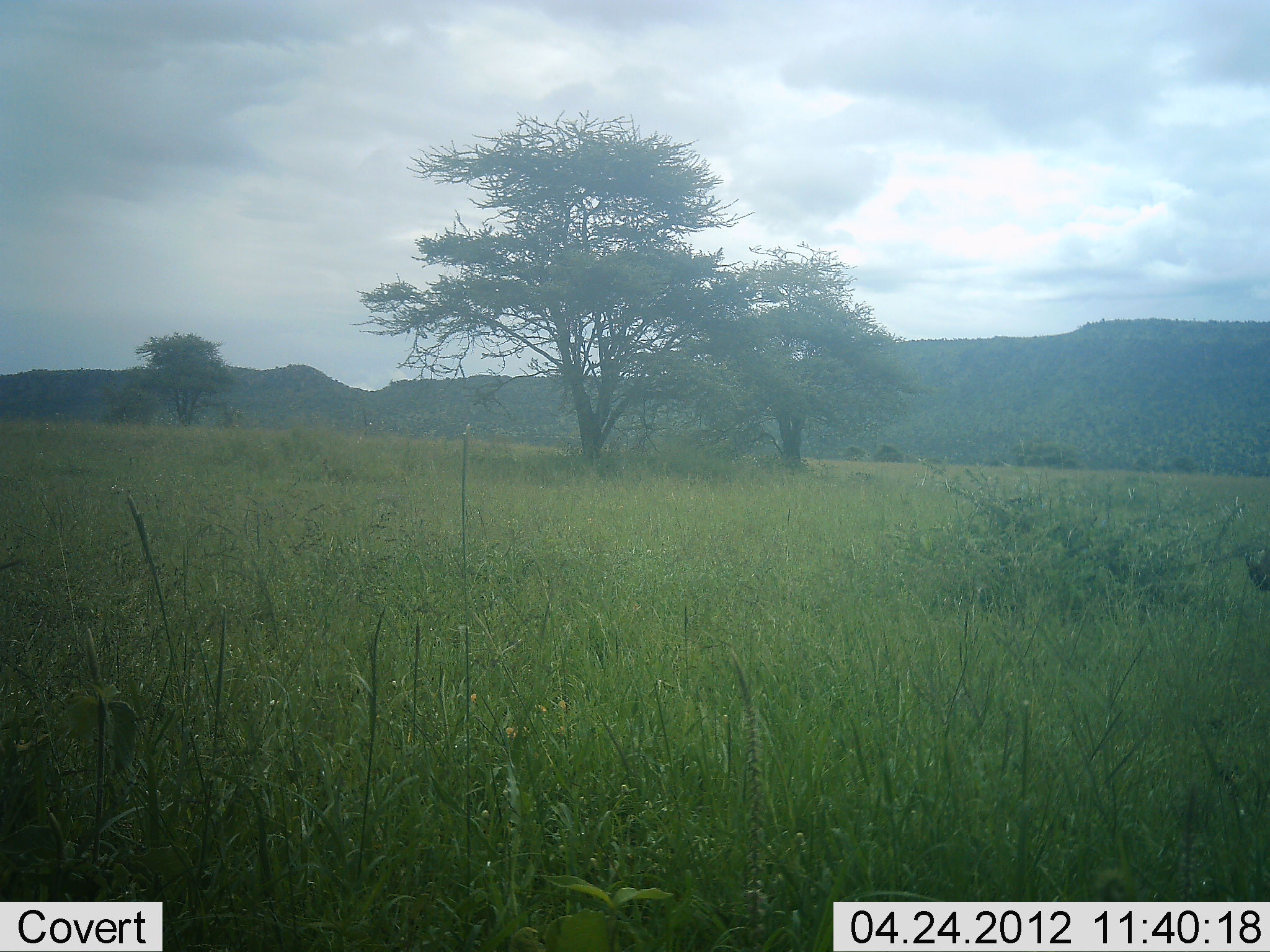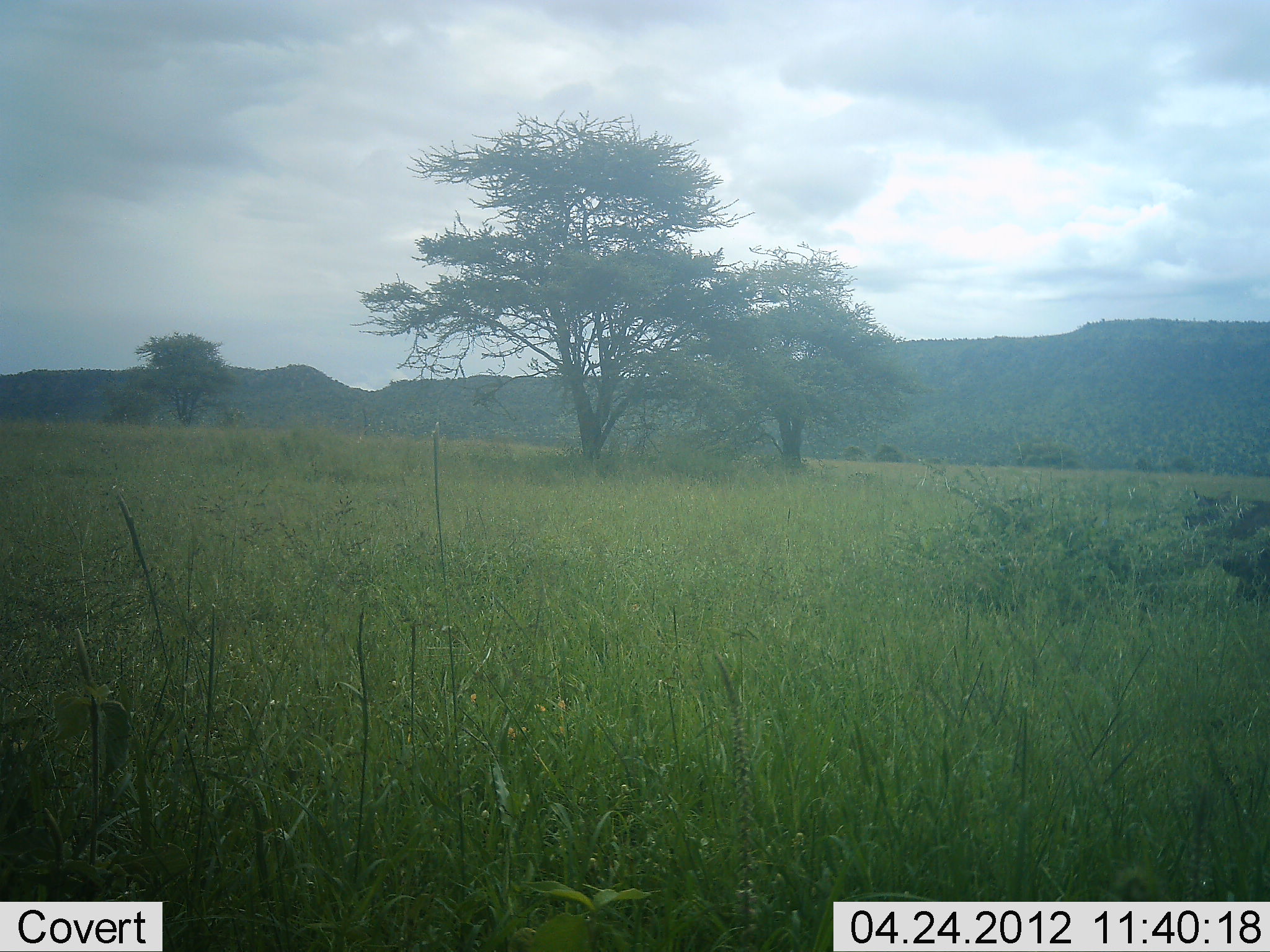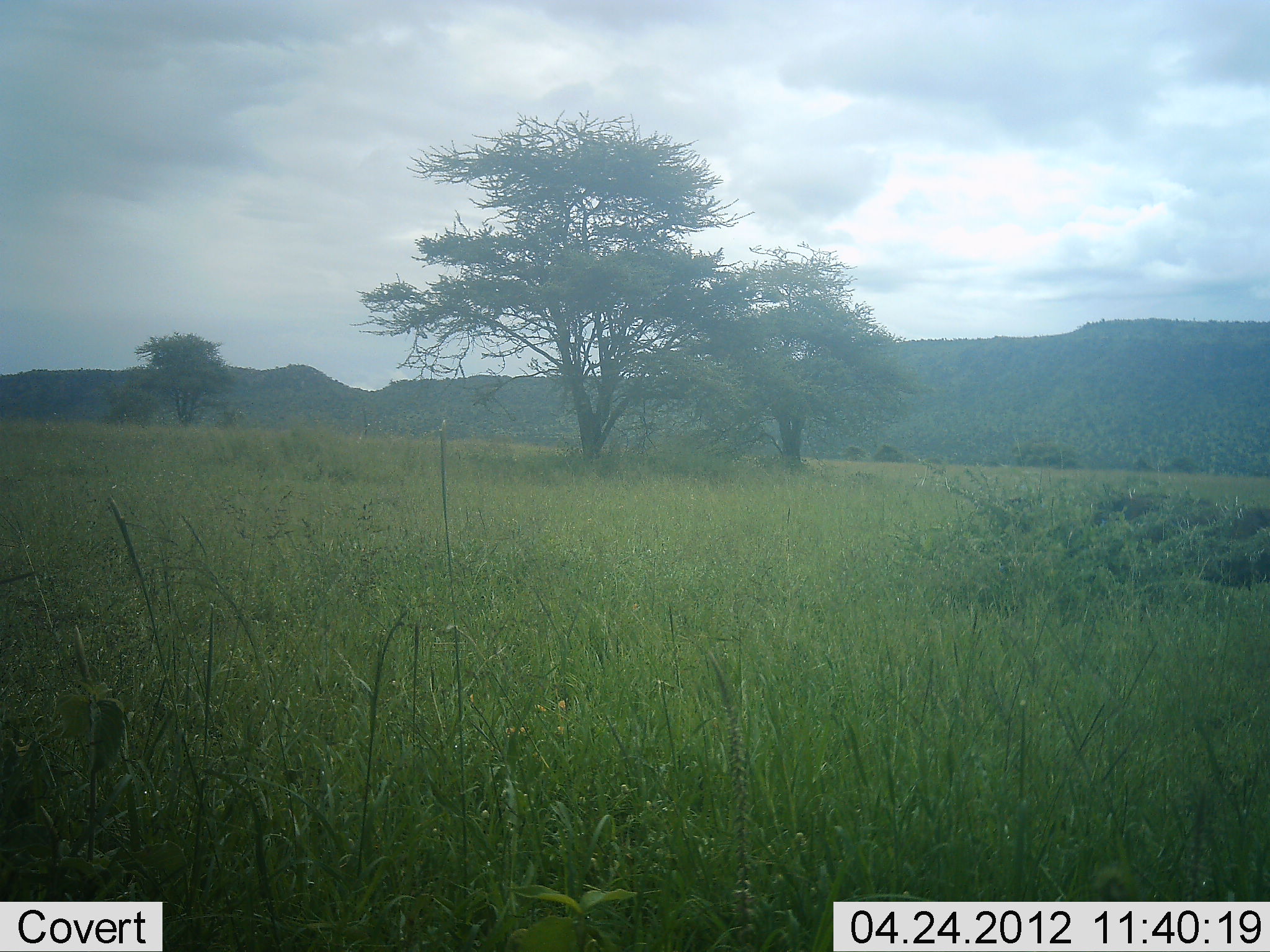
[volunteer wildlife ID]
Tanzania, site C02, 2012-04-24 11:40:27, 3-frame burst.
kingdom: Animalia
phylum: Chordata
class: Mammalia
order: Artiodactyla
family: Suidae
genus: Phacochoerus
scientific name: Phacochoerus africanus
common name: warthog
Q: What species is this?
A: Warthog (Phacochoerus africanus).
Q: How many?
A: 2.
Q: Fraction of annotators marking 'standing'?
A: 0%.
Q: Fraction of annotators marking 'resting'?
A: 0%.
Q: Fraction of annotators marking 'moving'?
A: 100%.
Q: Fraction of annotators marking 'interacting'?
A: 0%.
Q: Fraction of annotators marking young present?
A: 0%.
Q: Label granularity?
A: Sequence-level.